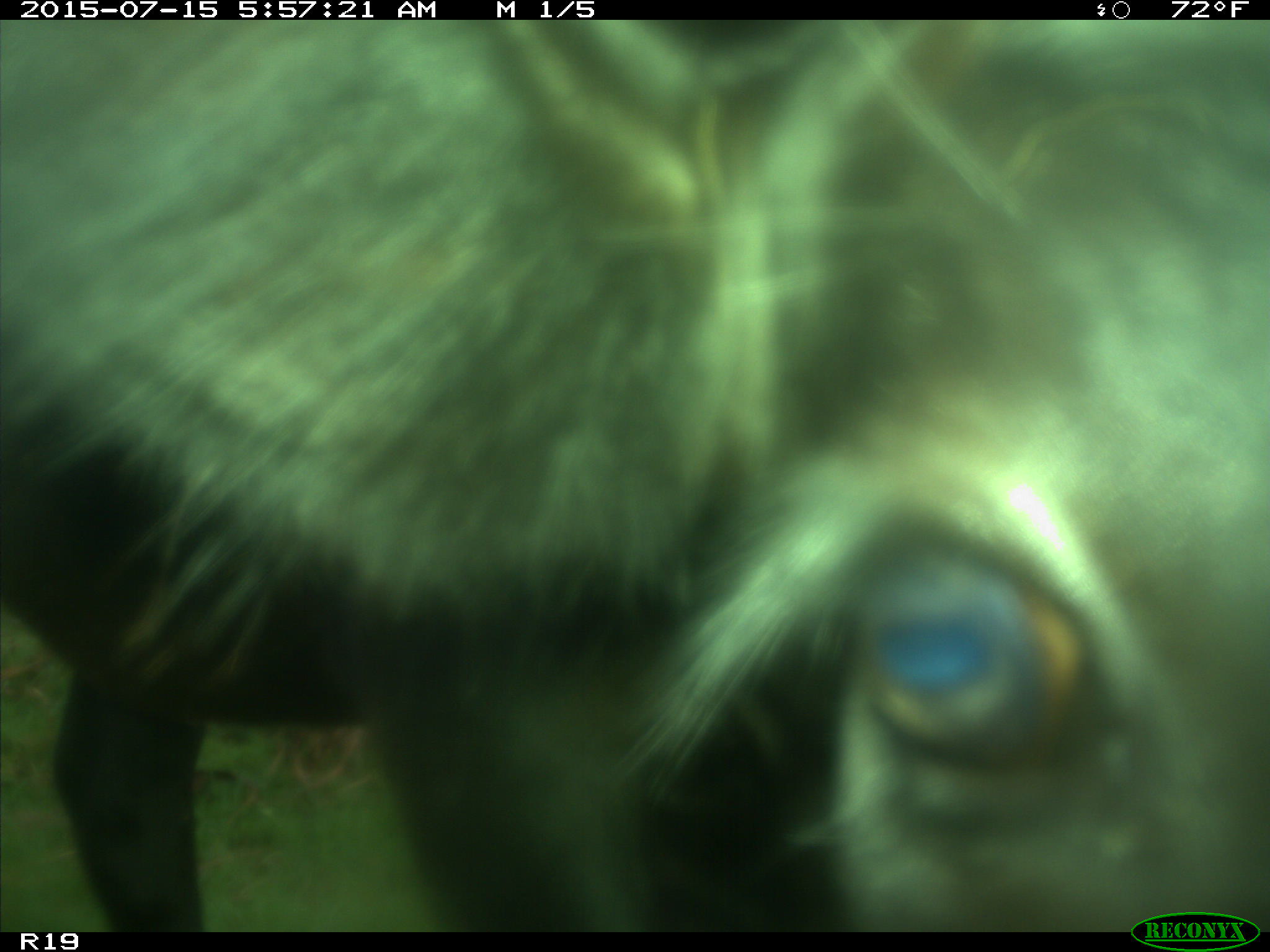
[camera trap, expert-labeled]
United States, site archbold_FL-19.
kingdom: Animalia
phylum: Chordata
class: Mammalia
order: Artiodactyla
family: Bovidae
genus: Bos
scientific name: Bos taurus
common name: domestic cow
Bos taurus (domestic cow).